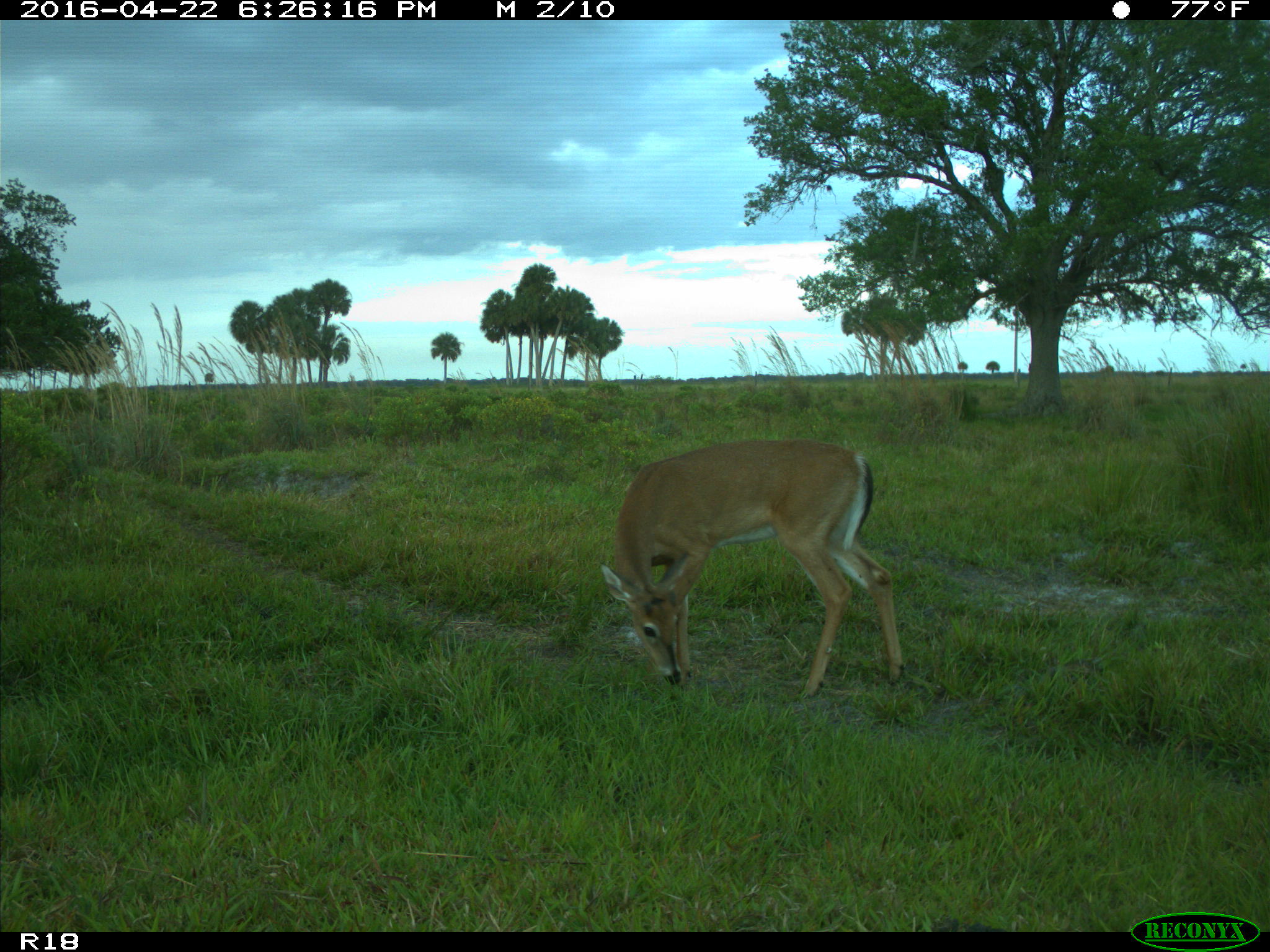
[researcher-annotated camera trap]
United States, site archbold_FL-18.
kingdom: Animalia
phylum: Chordata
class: Mammalia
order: Artiodactyla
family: Bovidae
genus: Bos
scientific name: Bos taurus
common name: domestic cow